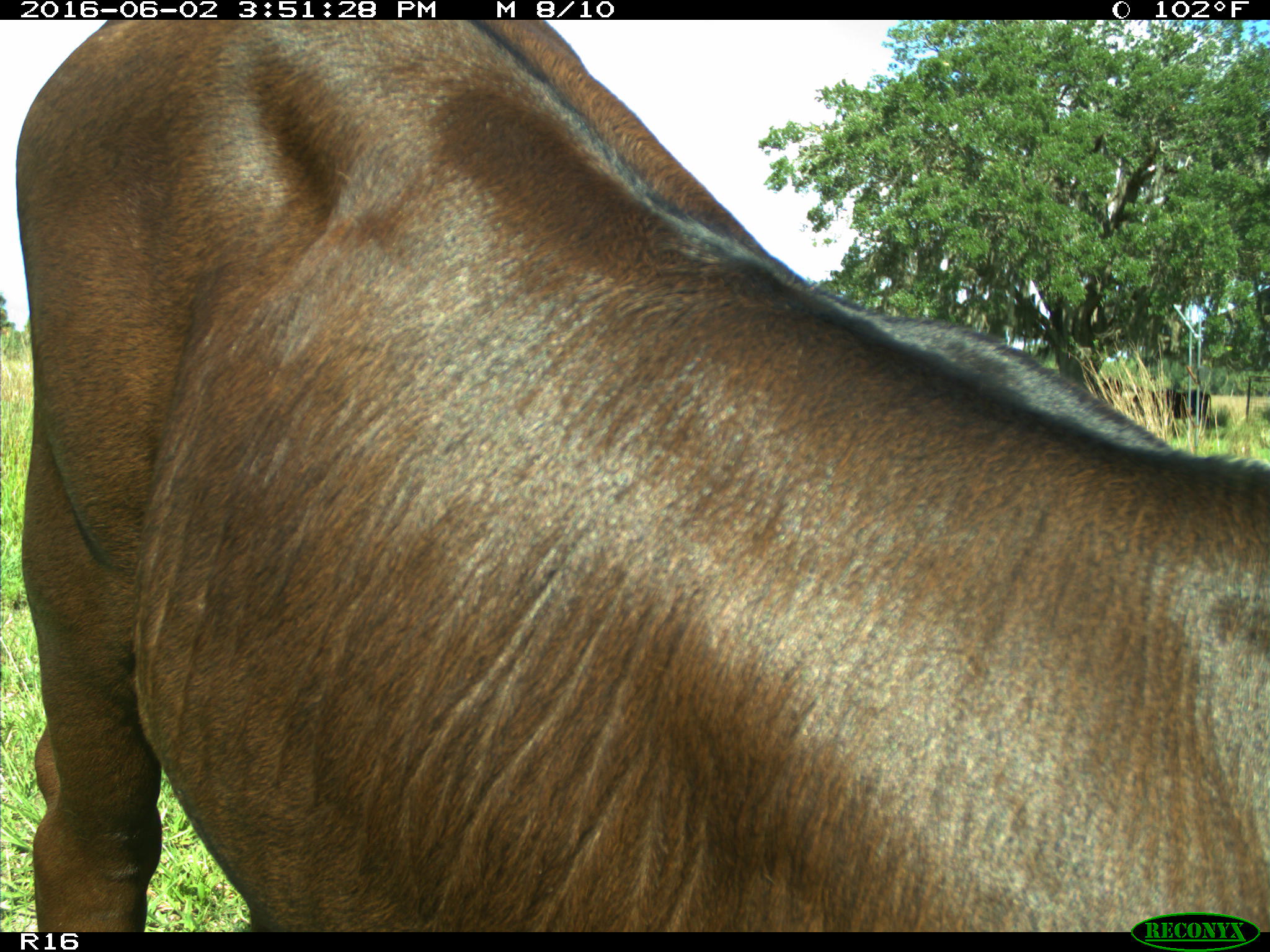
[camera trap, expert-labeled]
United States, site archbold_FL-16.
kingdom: Animalia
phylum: Chordata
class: Mammalia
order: Artiodactyla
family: Bovidae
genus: Bos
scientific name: Bos taurus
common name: domestic cow